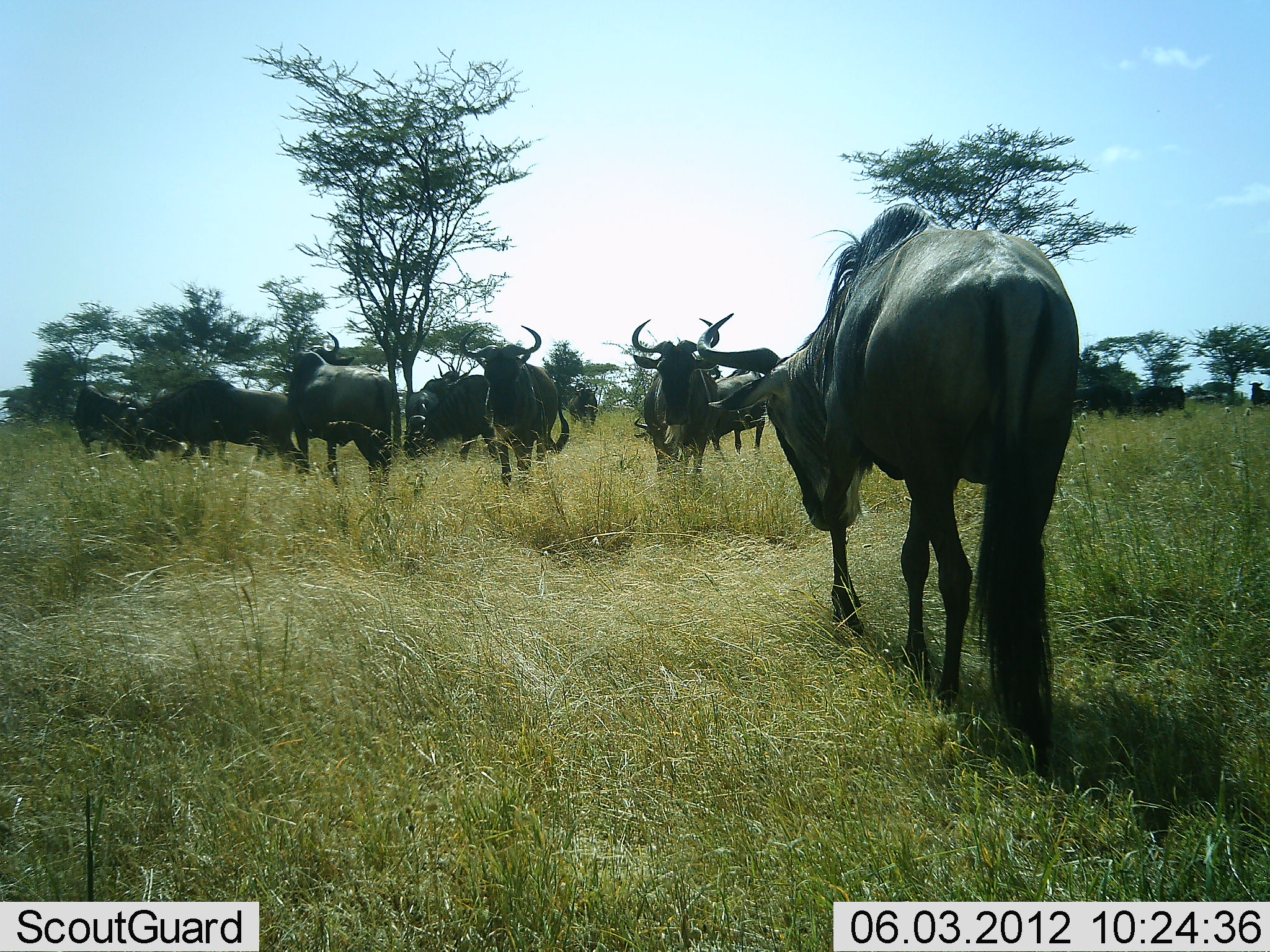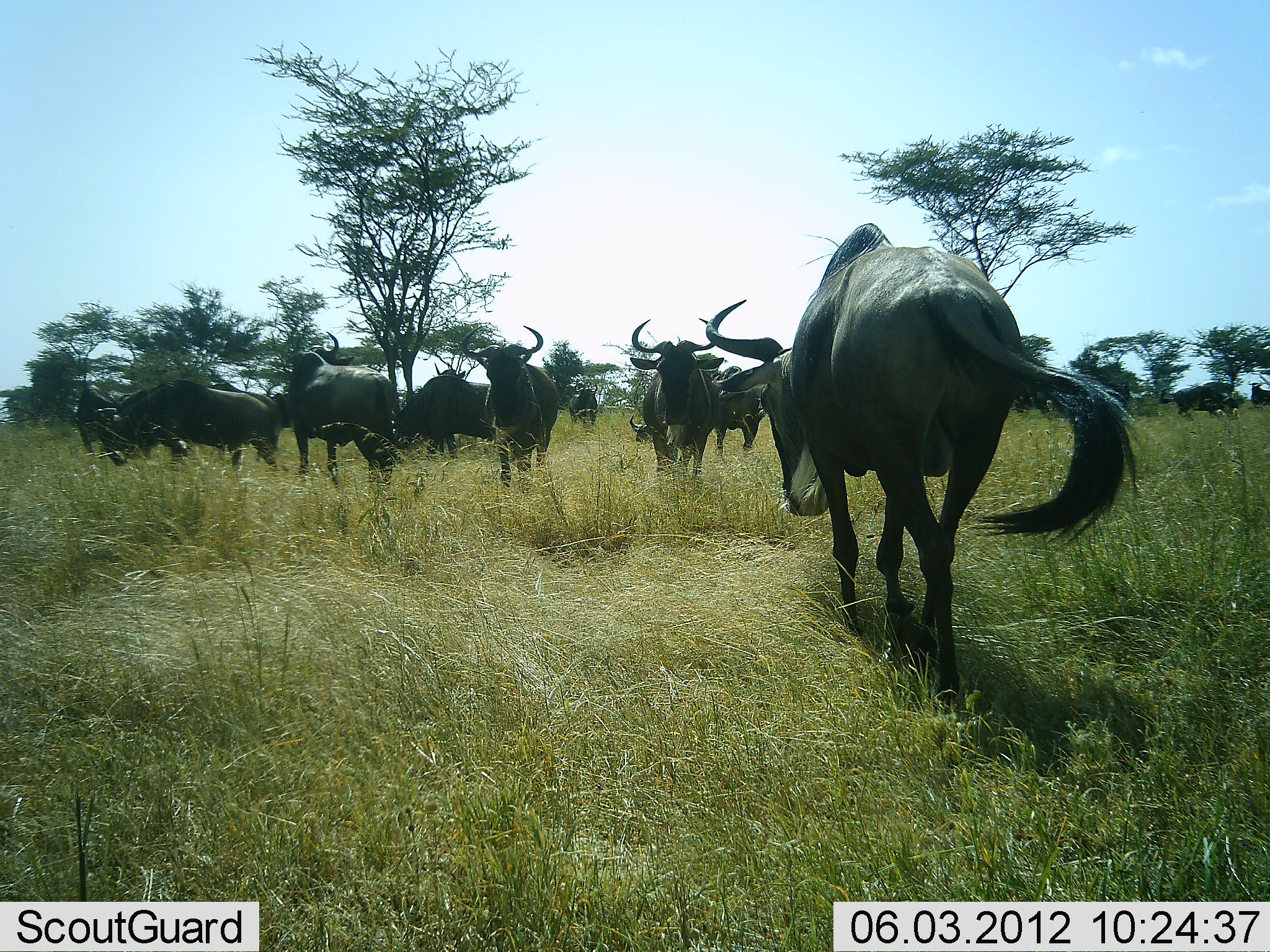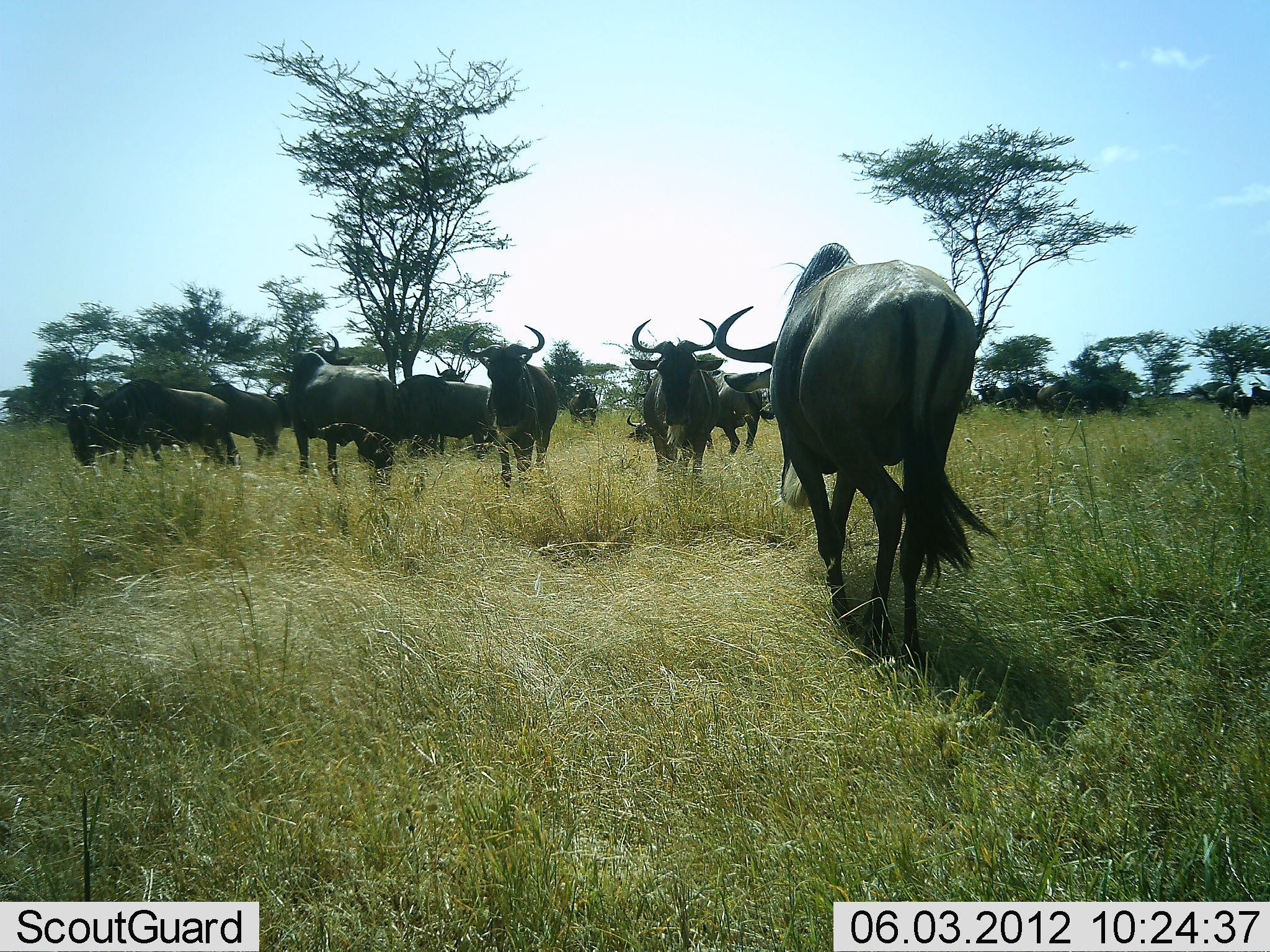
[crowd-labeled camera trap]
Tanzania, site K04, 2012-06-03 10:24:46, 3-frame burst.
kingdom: Animalia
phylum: Chordata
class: Mammalia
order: Artiodactyla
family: Bovidae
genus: Connochaetes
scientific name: Connochaetes taurinus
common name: blue wildebeest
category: wildebeest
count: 11-50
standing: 80%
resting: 0%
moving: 80%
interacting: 10%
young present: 0%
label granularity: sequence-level